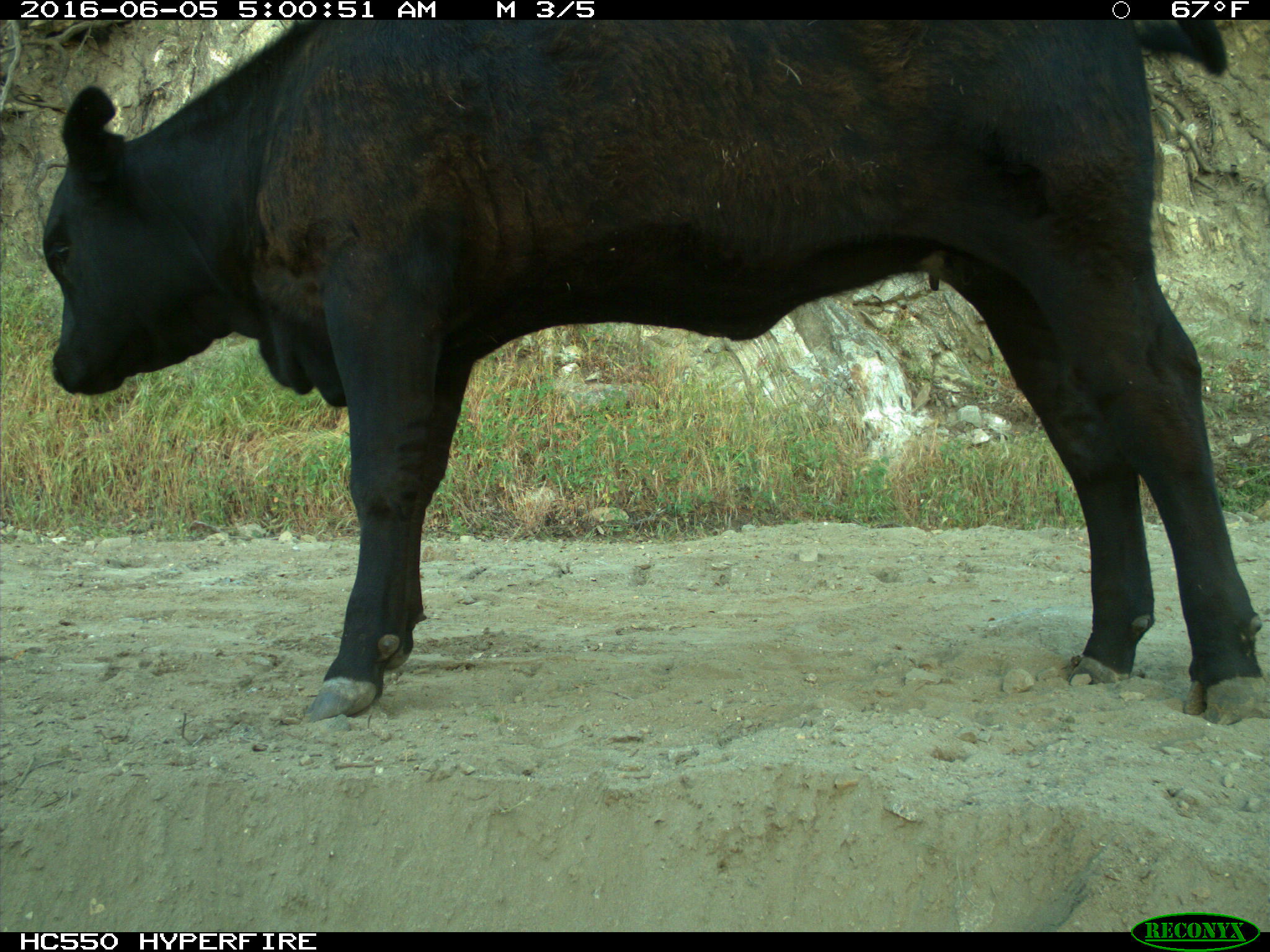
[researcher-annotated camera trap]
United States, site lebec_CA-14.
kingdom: Animalia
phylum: Chordata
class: Mammalia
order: Artiodactyla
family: Bovidae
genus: Bos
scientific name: Bos taurus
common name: domestic cow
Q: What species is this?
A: Bos taurus (domestic cow).